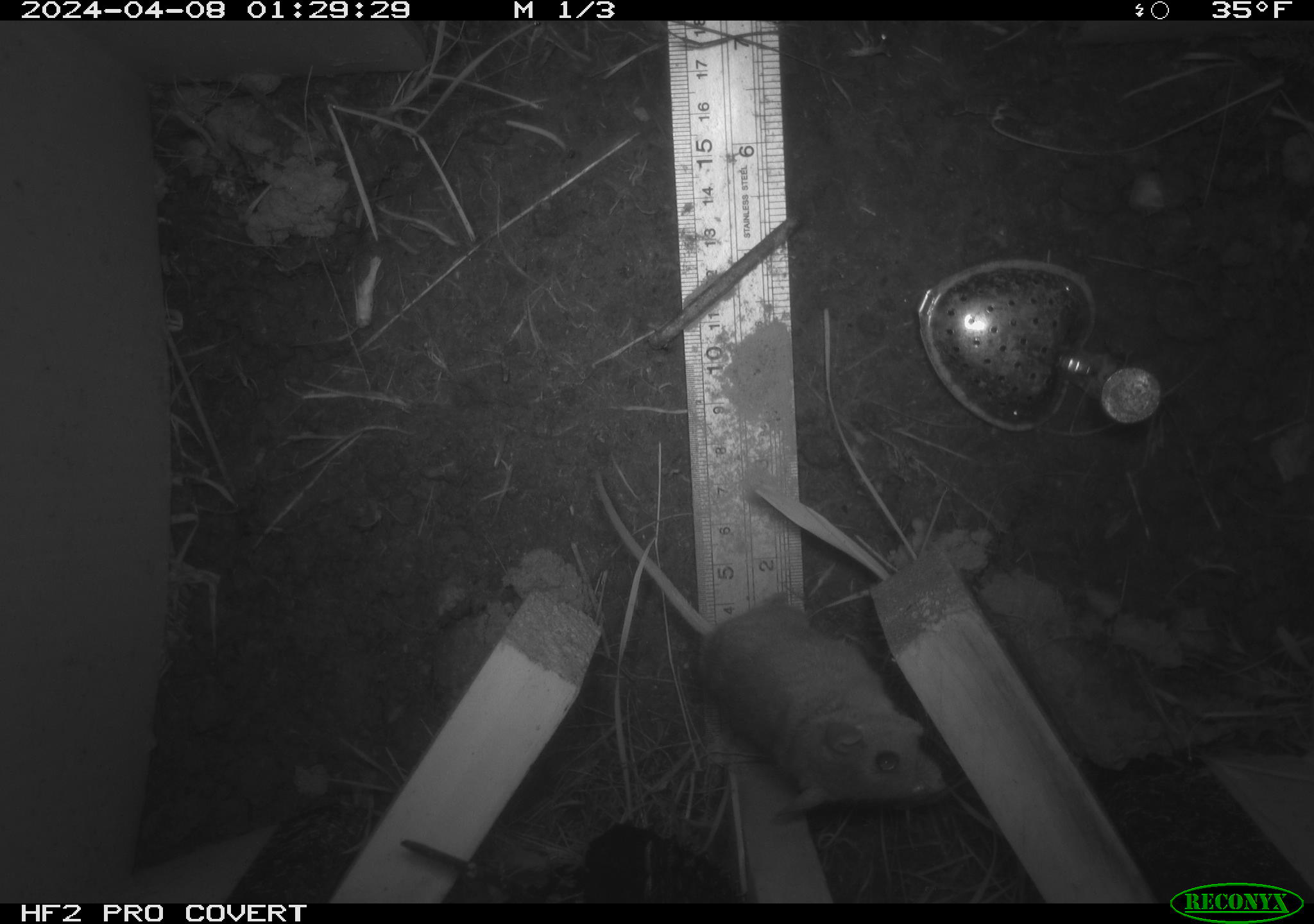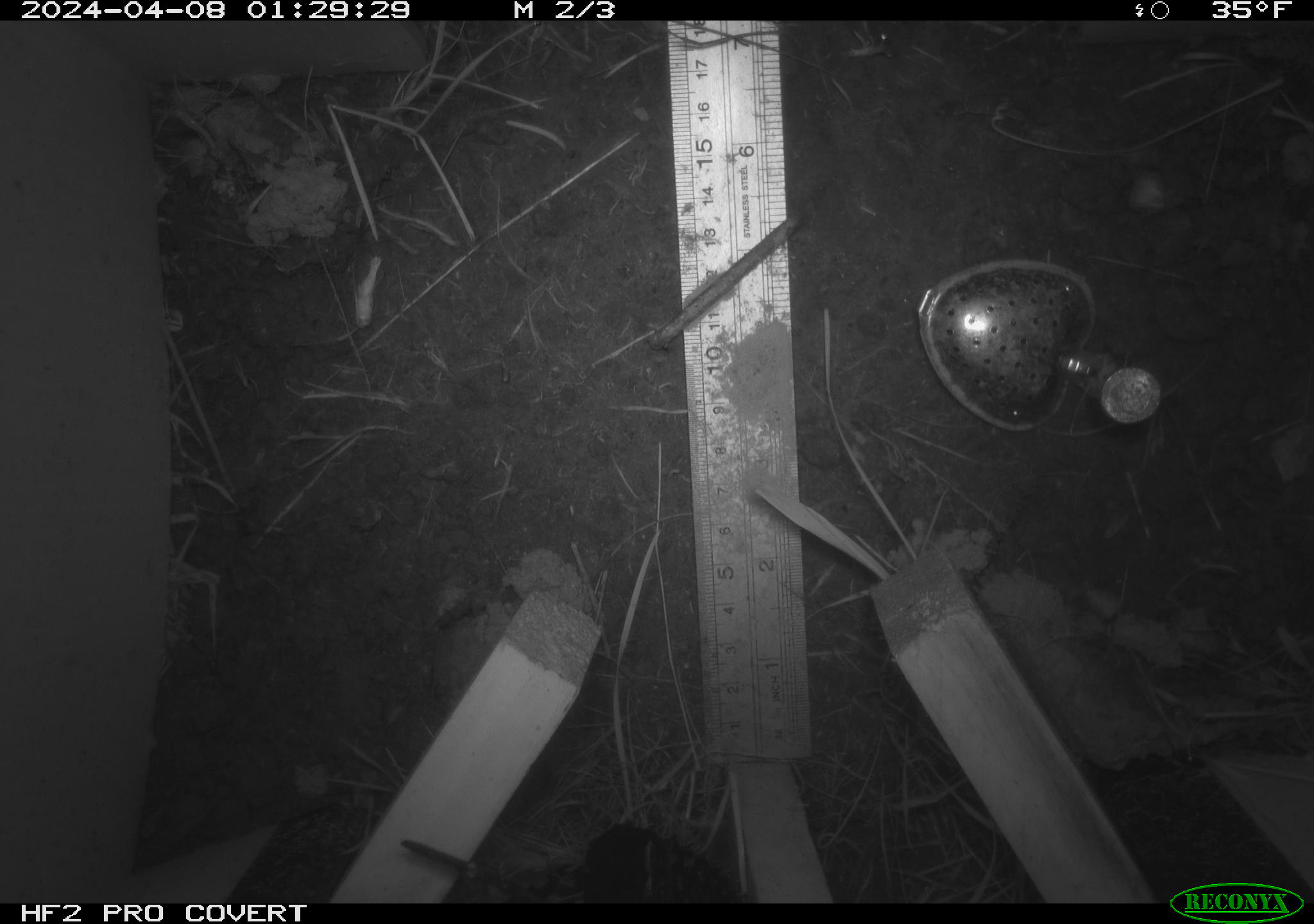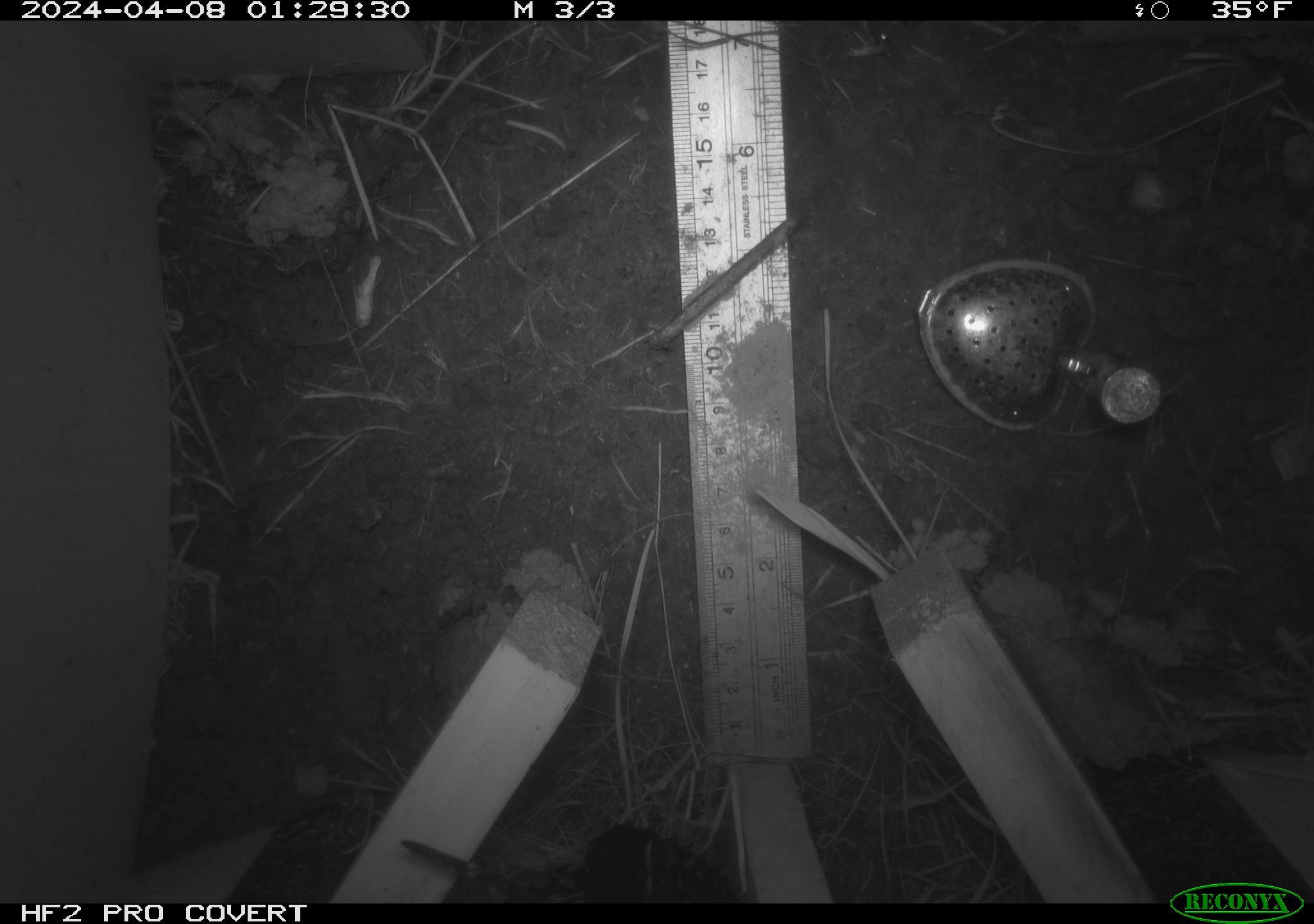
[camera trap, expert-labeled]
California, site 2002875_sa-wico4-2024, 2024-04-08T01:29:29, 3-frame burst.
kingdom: Animalia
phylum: Chordata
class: Mammalia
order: Rodentia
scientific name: Rodentia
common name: rodent